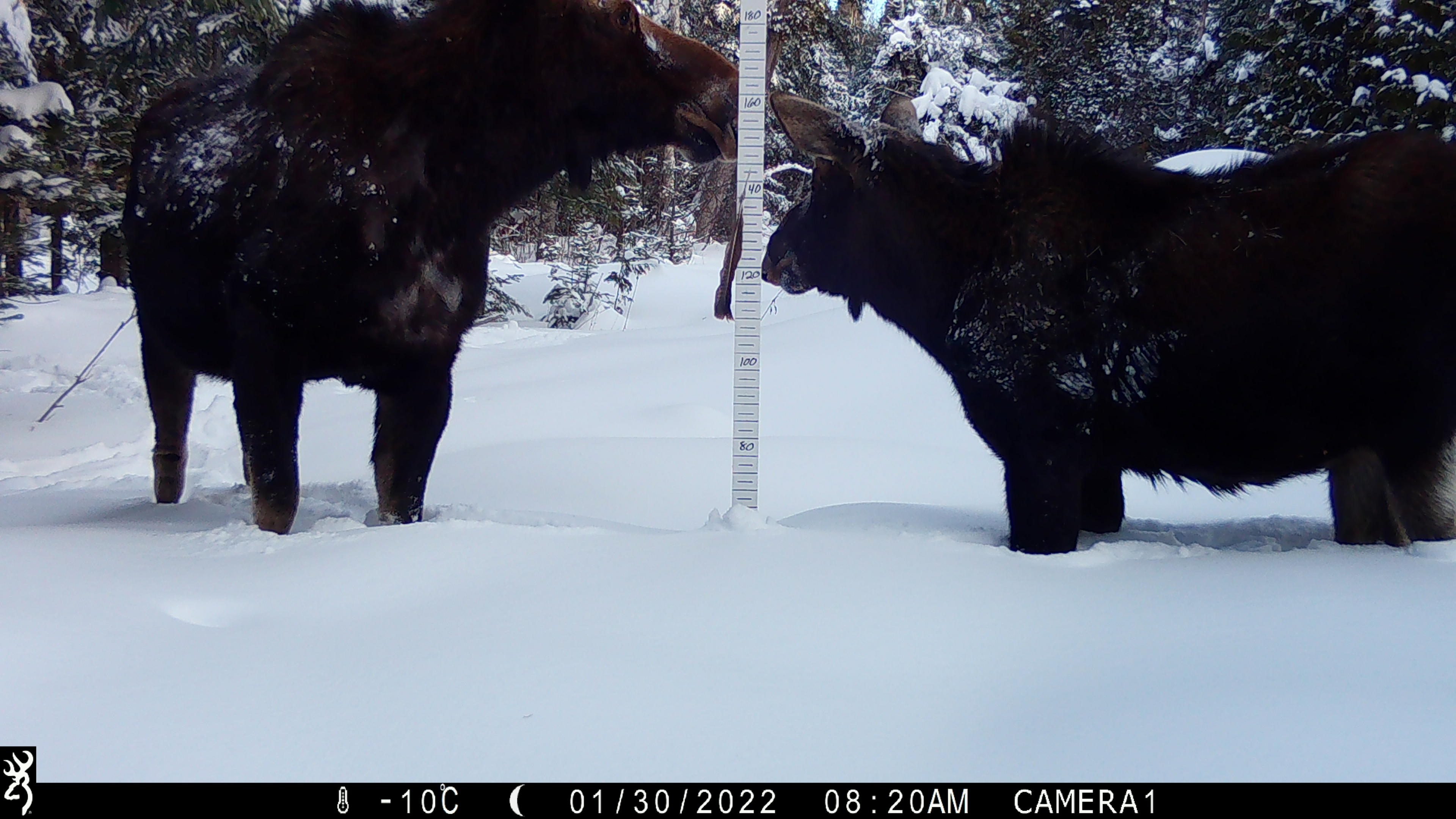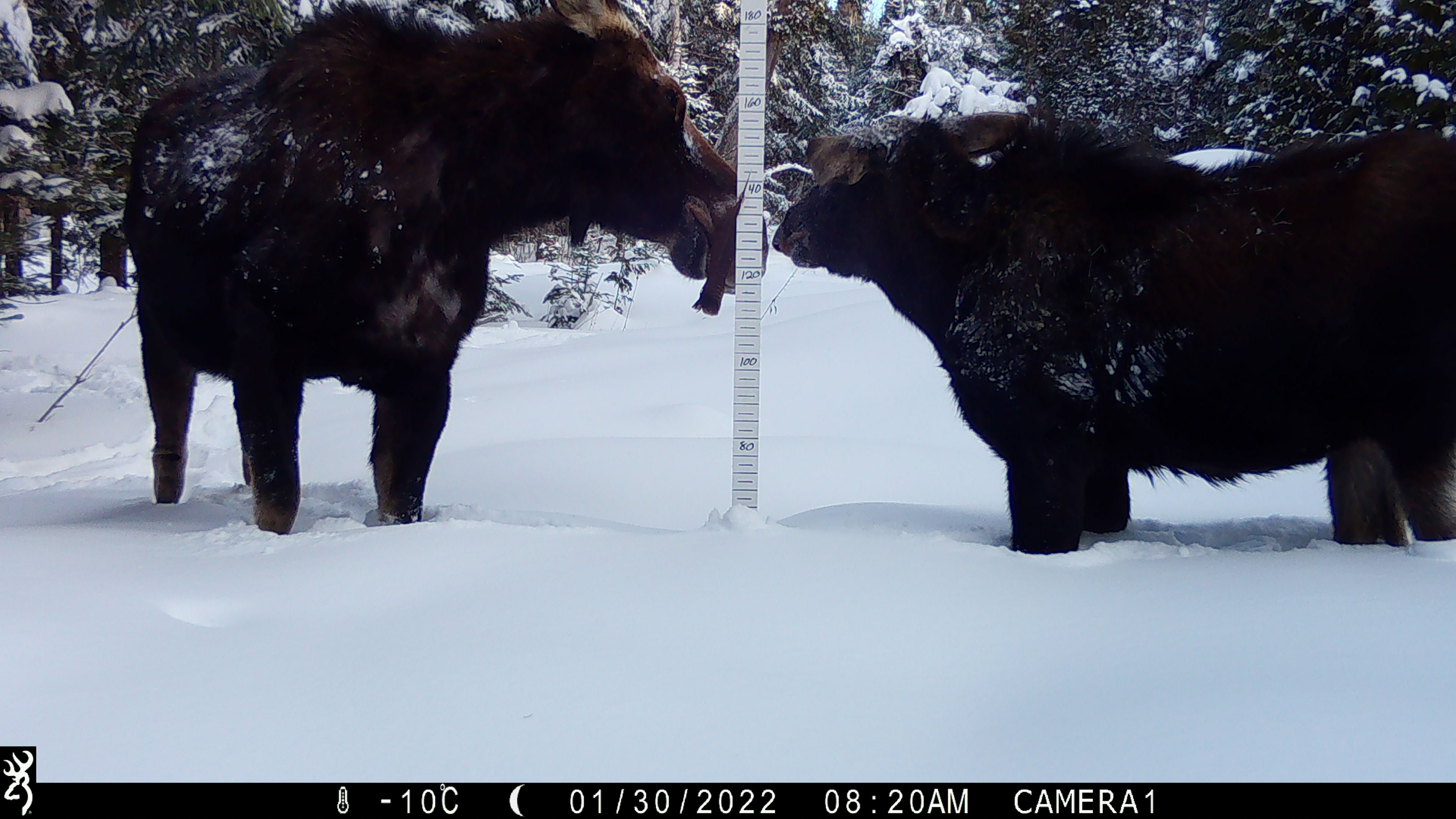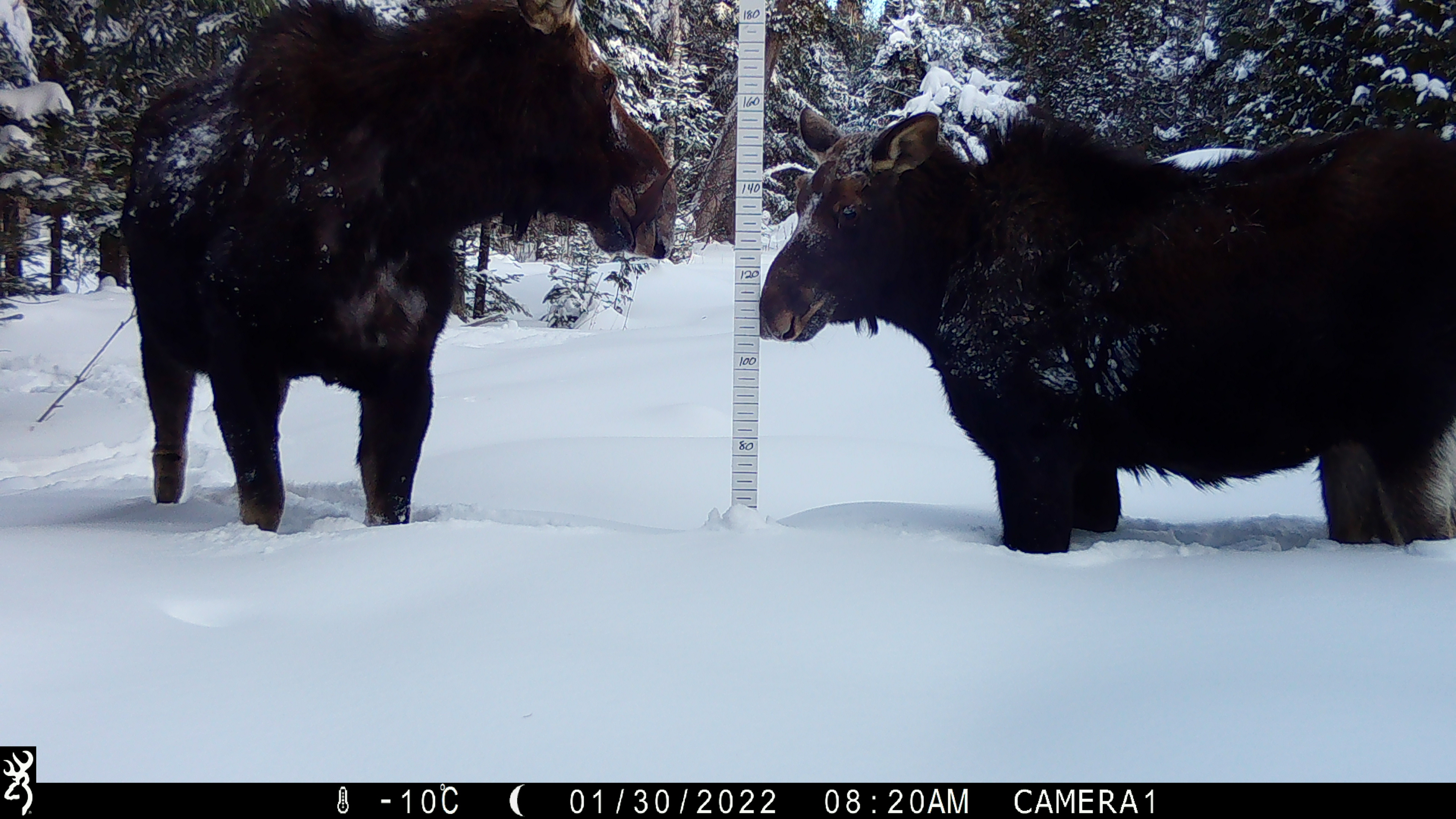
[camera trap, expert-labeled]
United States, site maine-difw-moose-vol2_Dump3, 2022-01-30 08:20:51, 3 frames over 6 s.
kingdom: Animalia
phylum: Chordata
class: Mammalia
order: Artiodactyla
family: Cervidae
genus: Alces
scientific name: Alces alces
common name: moose